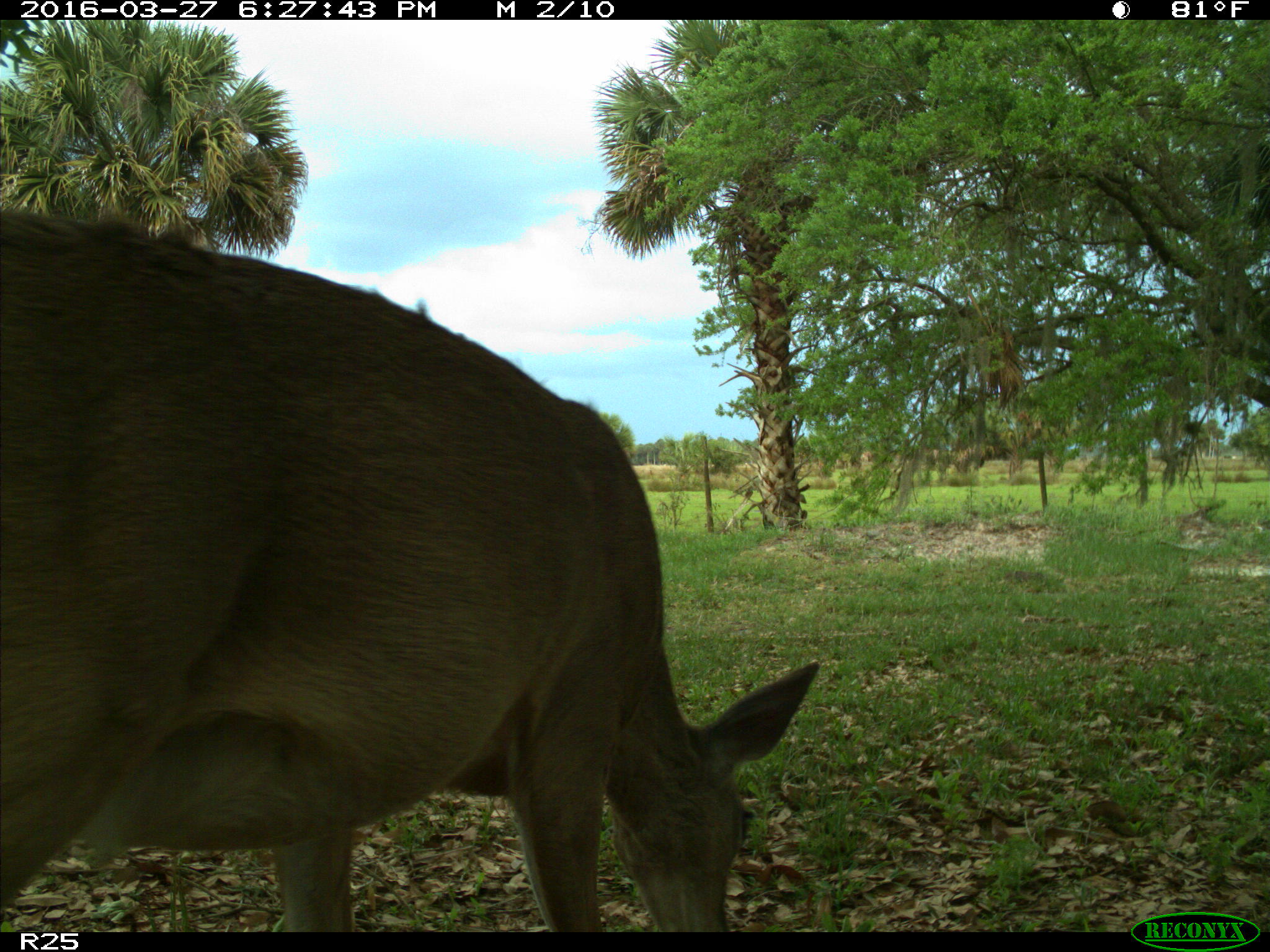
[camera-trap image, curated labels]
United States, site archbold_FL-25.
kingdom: Animalia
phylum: Chordata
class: Mammalia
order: Artiodactyla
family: Cervidae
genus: Odocoileus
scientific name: Odocoileus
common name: deer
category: unidentified deer